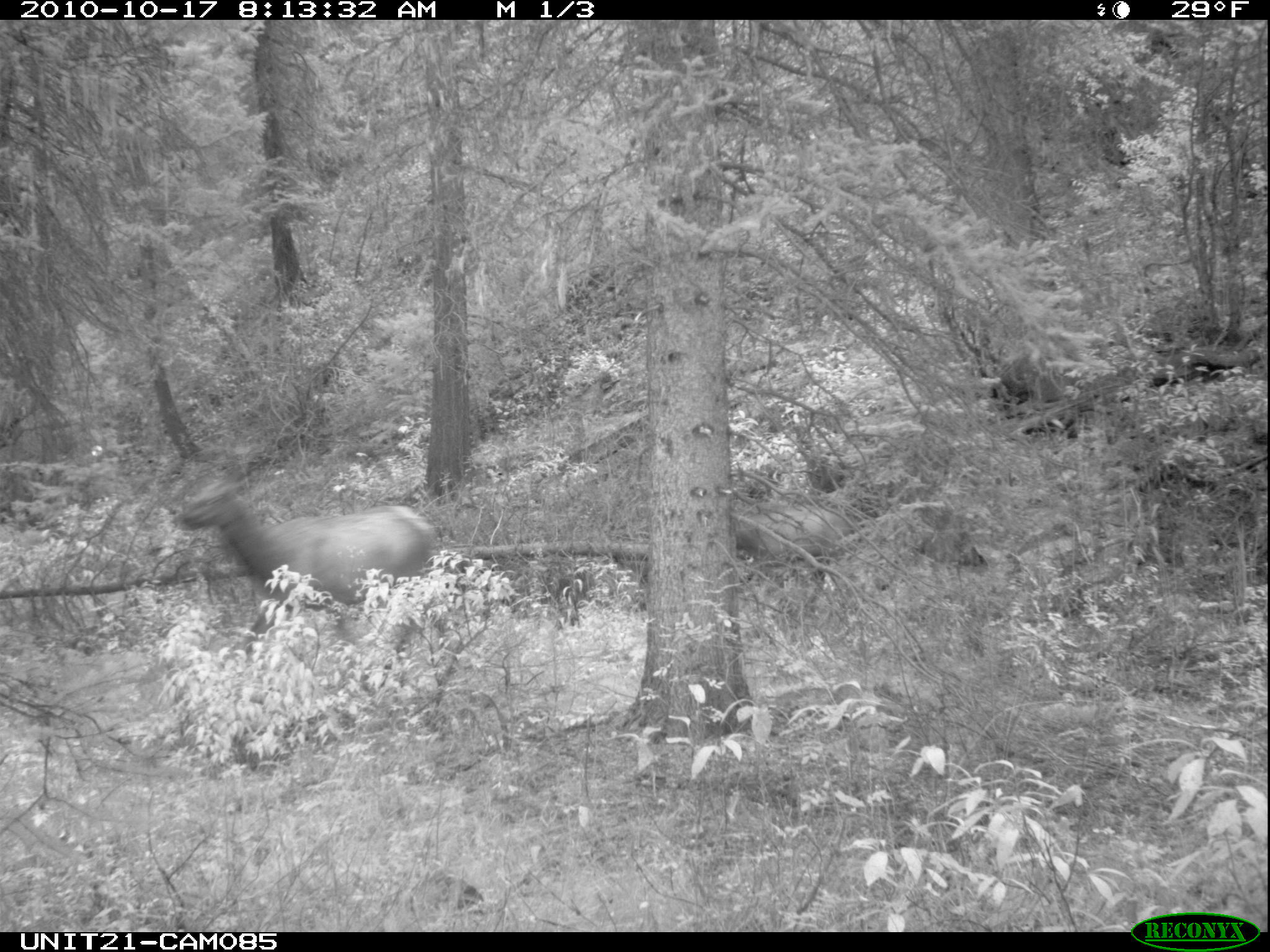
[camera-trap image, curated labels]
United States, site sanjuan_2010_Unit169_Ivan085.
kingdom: Animalia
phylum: Chordata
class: Mammalia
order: Artiodactyla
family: Cervidae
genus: Cervus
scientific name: Cervus elaphus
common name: red deer